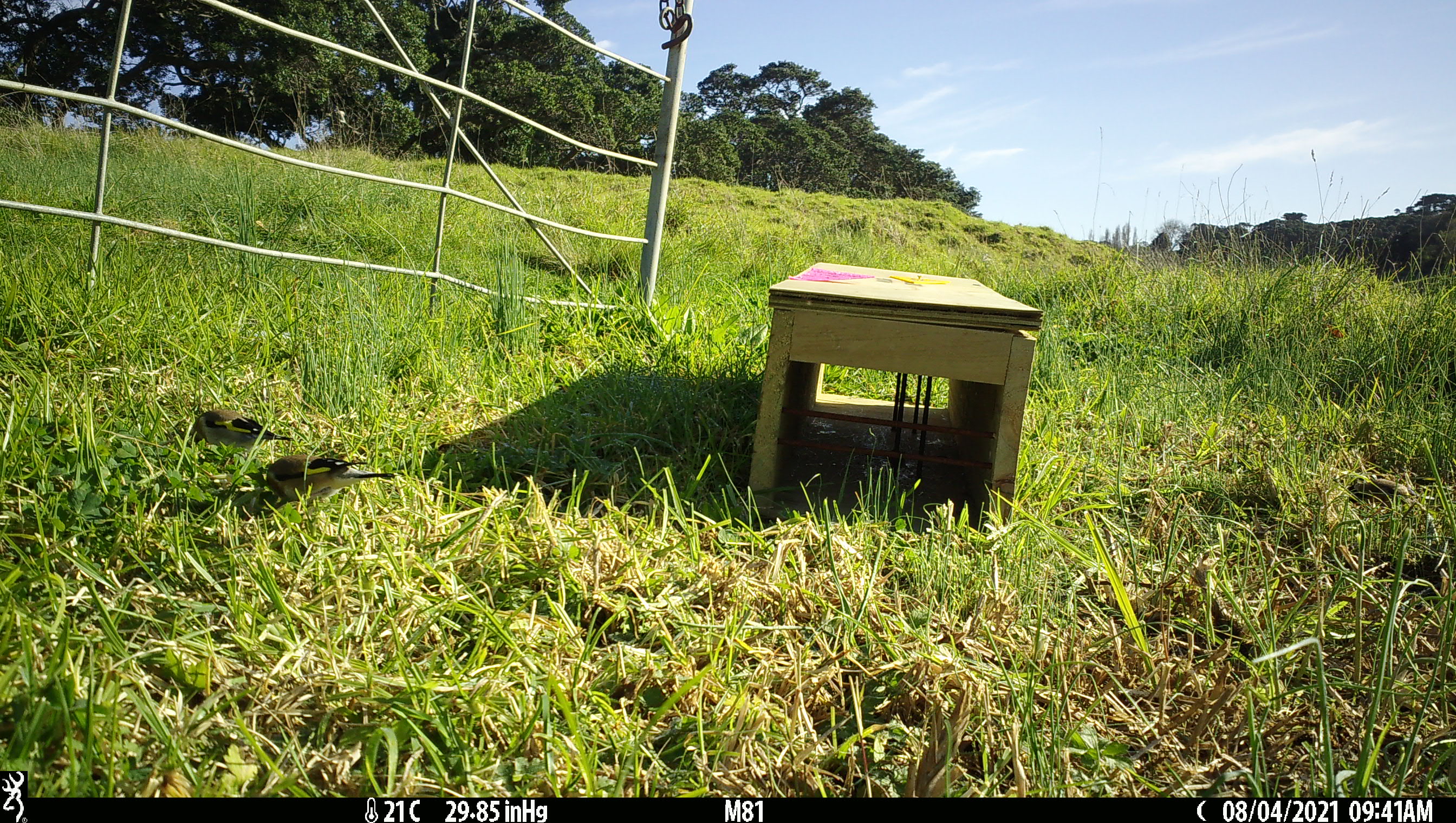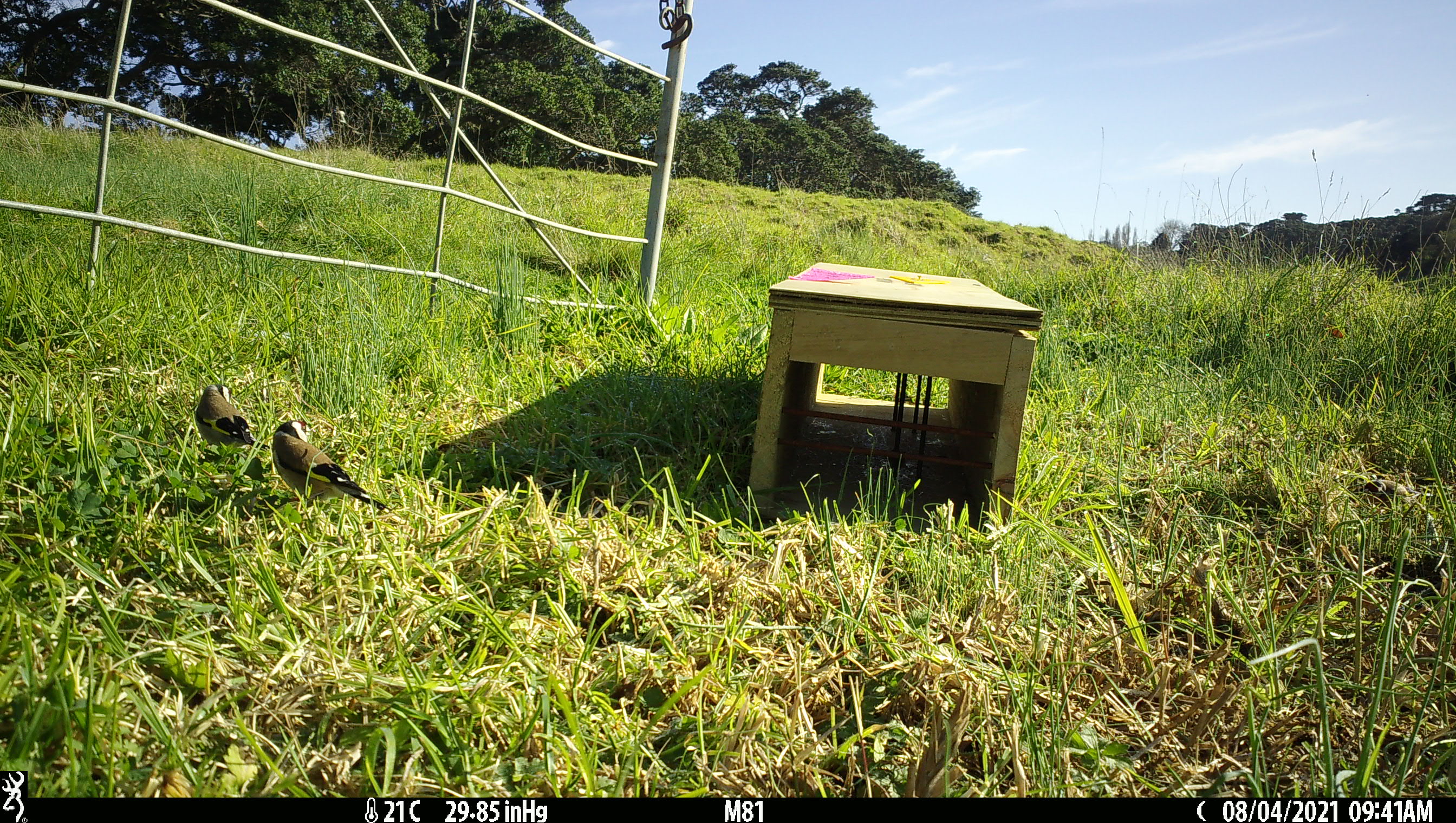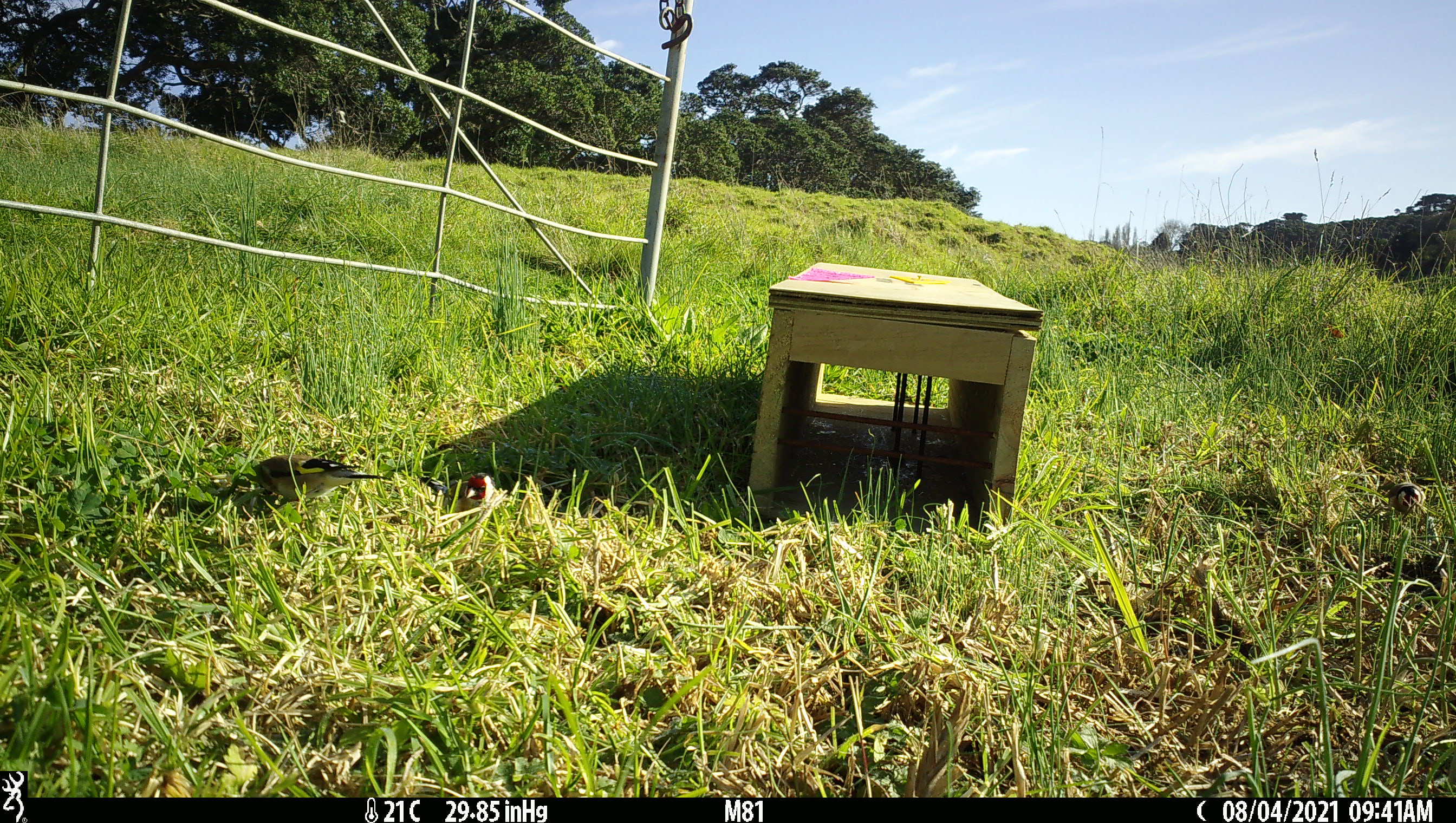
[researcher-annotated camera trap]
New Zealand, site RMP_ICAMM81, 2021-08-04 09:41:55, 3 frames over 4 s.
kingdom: Animalia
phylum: Chordata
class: Aves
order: Passeriformes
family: Fringillidae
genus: Carduelis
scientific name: Carduelis carduelis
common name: european goldfinch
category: goldfinch